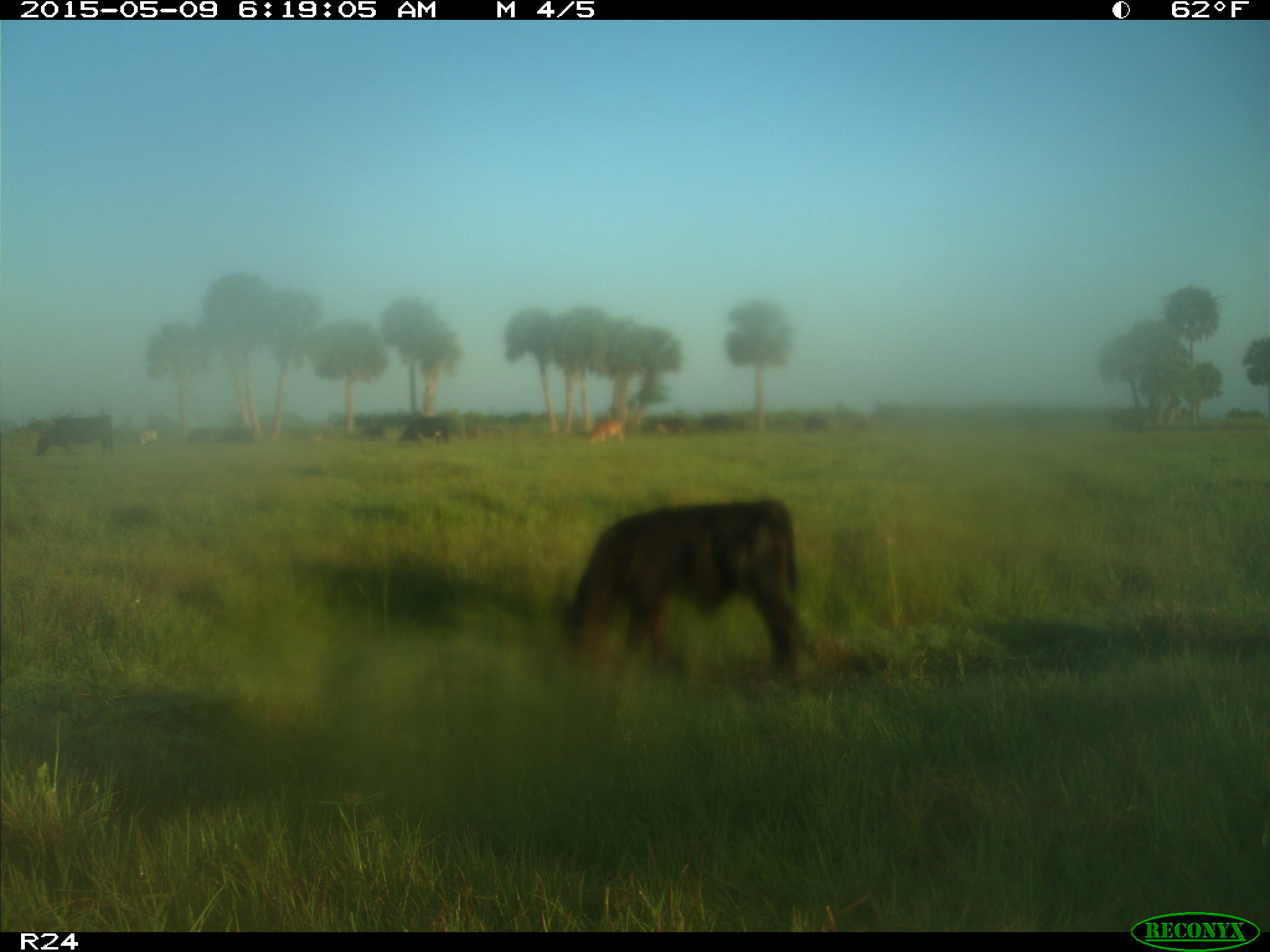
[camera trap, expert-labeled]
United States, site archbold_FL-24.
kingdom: Animalia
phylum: Chordata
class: Mammalia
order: Artiodactyla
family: Bovidae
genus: Bos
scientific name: Bos taurus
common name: domestic cow